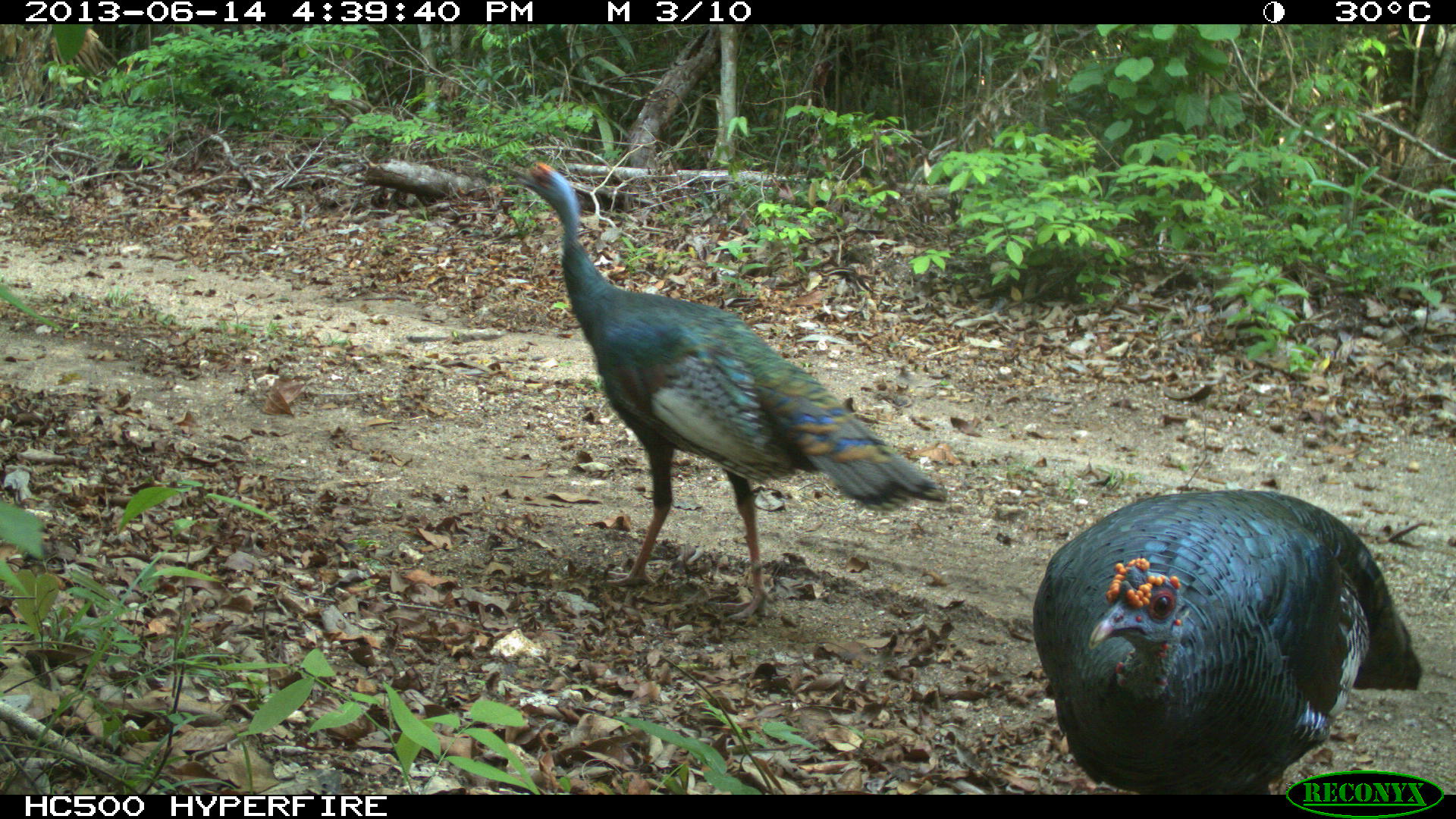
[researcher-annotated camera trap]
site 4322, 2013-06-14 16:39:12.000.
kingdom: Animalia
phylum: Chordata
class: Aves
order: Galliformes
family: Phasianidae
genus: Meleagris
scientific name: Meleagris ocellata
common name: ocellated turkey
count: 3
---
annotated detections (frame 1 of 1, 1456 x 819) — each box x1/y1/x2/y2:
meleagris ocellata: 499/159/950/623; 1031/485/1422/794